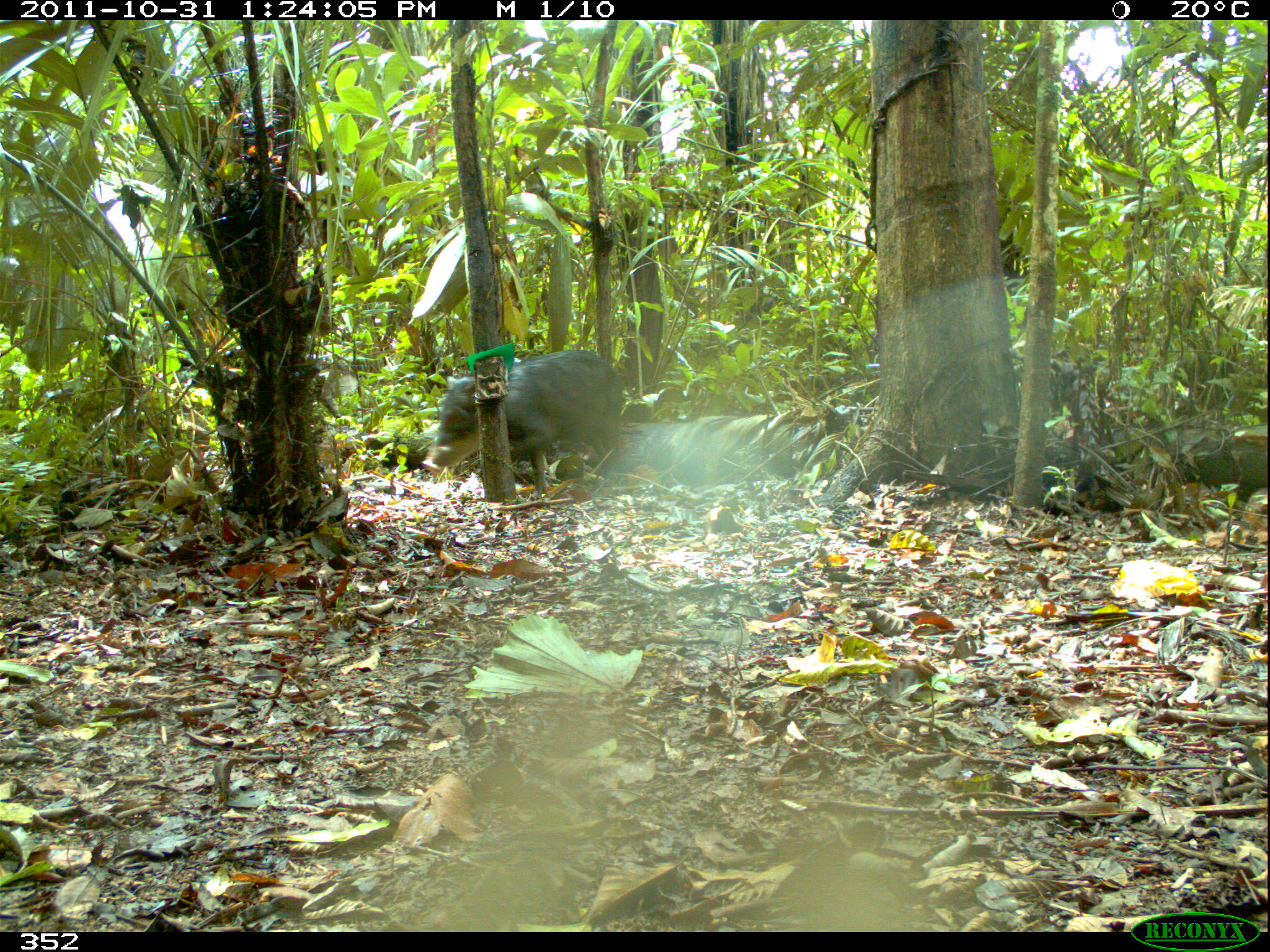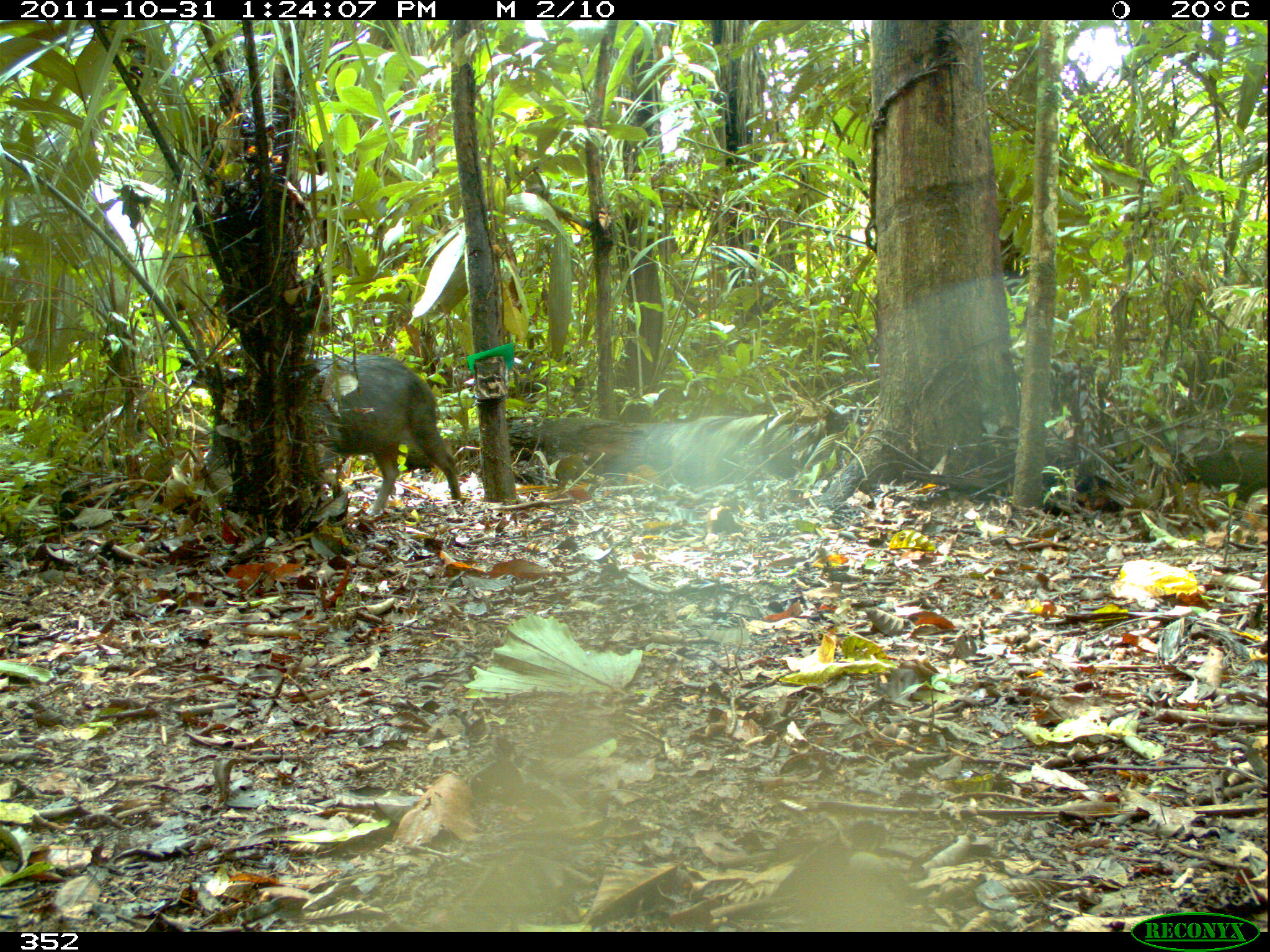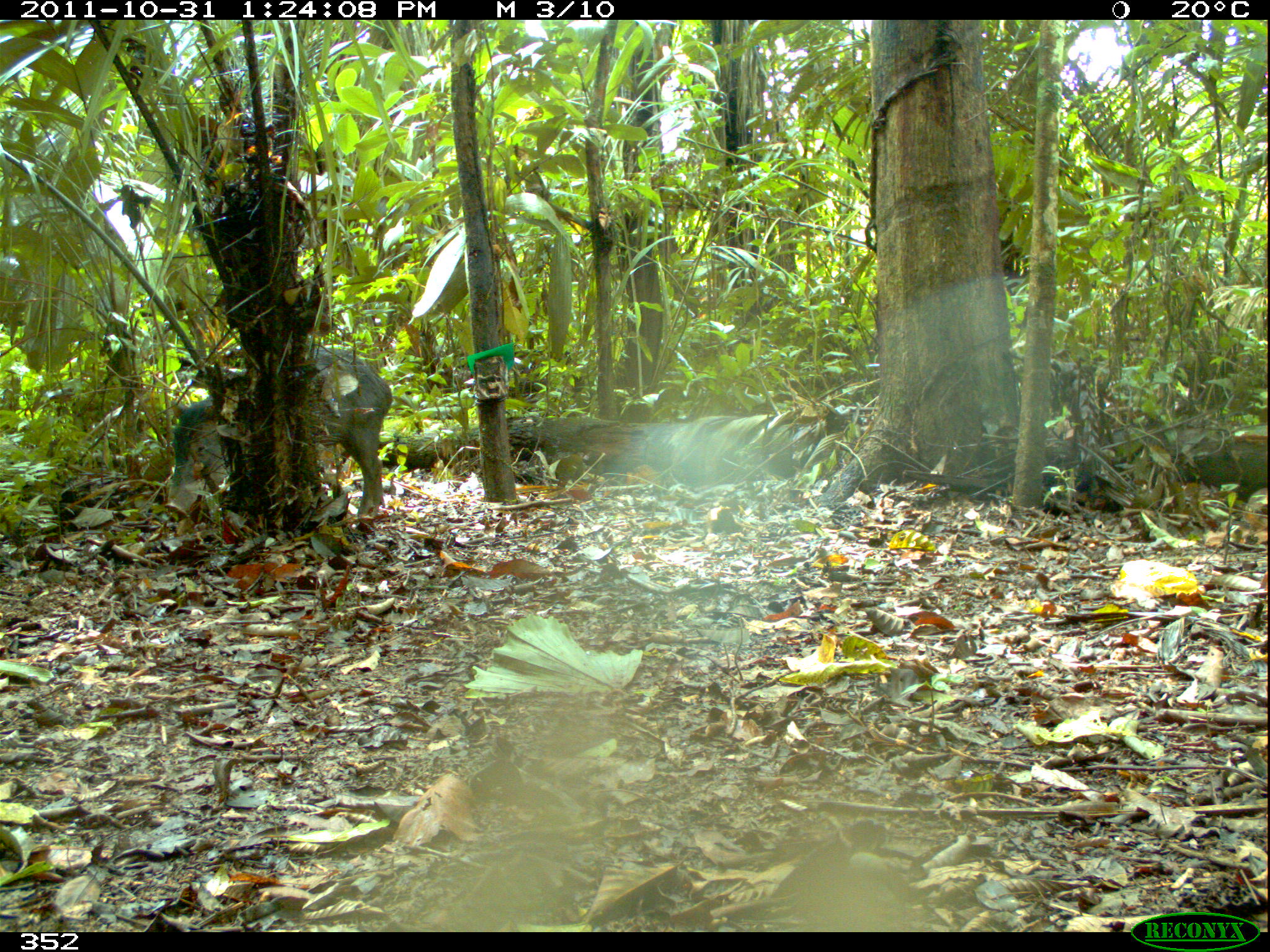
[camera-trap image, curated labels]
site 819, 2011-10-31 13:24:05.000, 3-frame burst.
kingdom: Animalia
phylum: Chordata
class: Mammalia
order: Artiodactyla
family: Tayassuidae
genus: Tayassu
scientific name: Tayassu pecari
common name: white-lipped peccary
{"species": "Tayassu pecari (white-lipped peccary)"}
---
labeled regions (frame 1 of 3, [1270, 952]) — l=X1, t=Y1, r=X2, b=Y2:
tayassu pecari: l=420, t=346, r=626, b=499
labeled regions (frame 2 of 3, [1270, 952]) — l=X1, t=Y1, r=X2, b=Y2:
tayassu pecari: l=194, t=351, r=462, b=517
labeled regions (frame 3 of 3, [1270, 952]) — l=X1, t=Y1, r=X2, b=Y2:
tayassu pecari: l=158, t=340, r=393, b=524